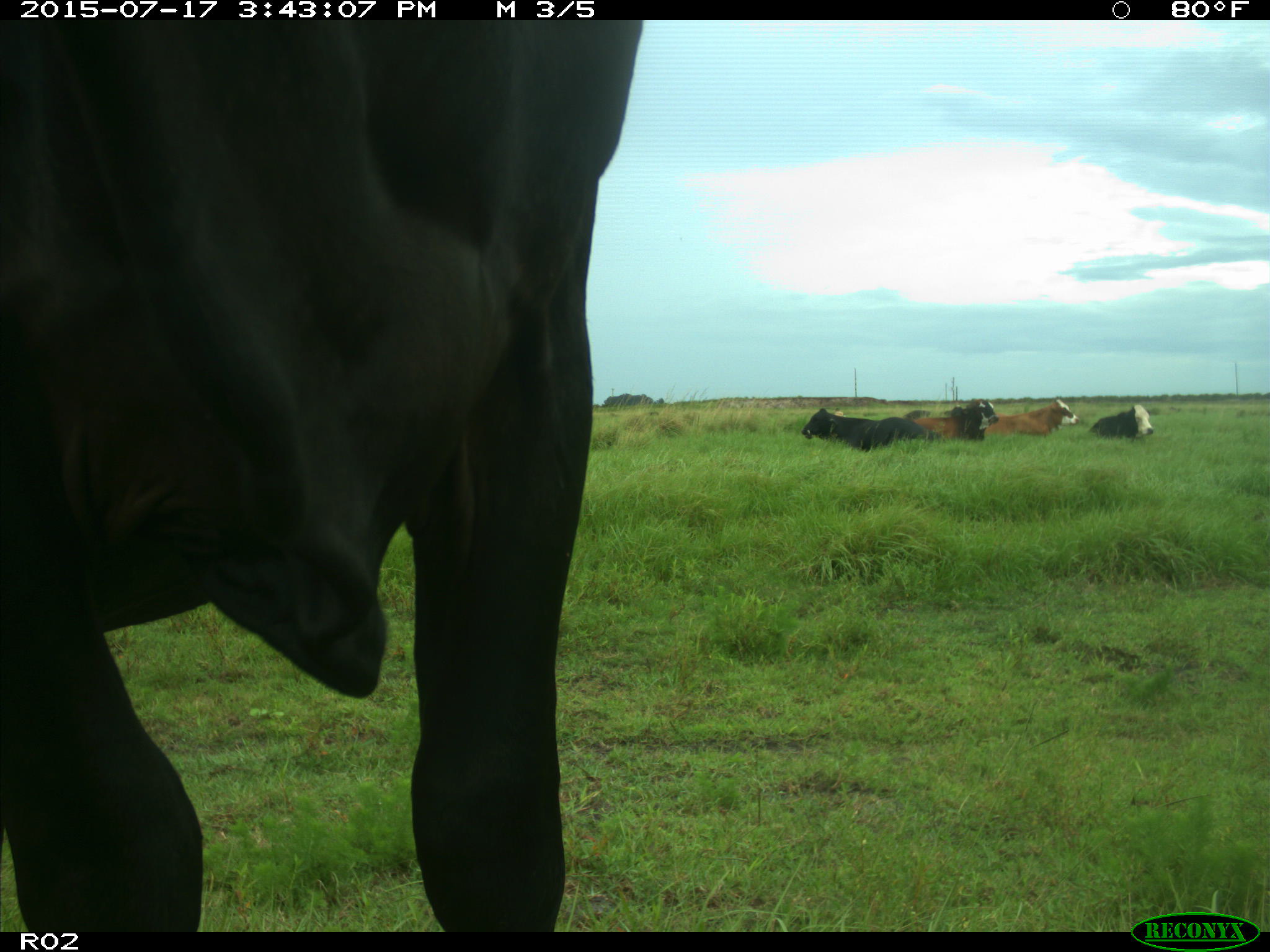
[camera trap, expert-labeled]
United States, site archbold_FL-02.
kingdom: Animalia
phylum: Chordata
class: Mammalia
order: Artiodactyla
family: Bovidae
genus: Bos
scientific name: Bos taurus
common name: domestic cow